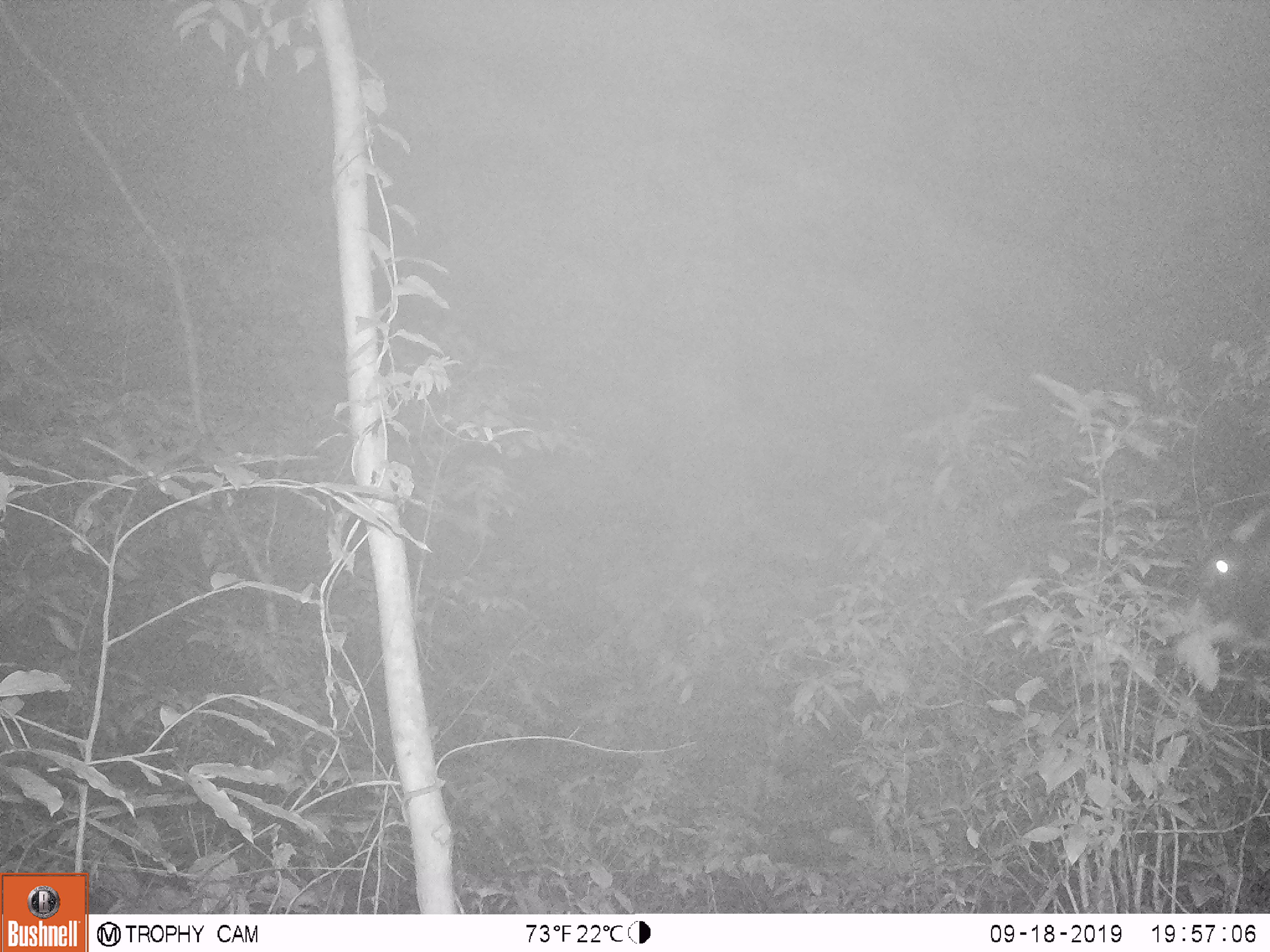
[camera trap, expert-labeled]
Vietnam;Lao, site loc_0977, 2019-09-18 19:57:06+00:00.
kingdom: Animalia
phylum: Chordata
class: Mammalia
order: Artiodactyla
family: Bovidae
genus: Capricornis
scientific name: Capricornis sumatraensis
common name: chinese serow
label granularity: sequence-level